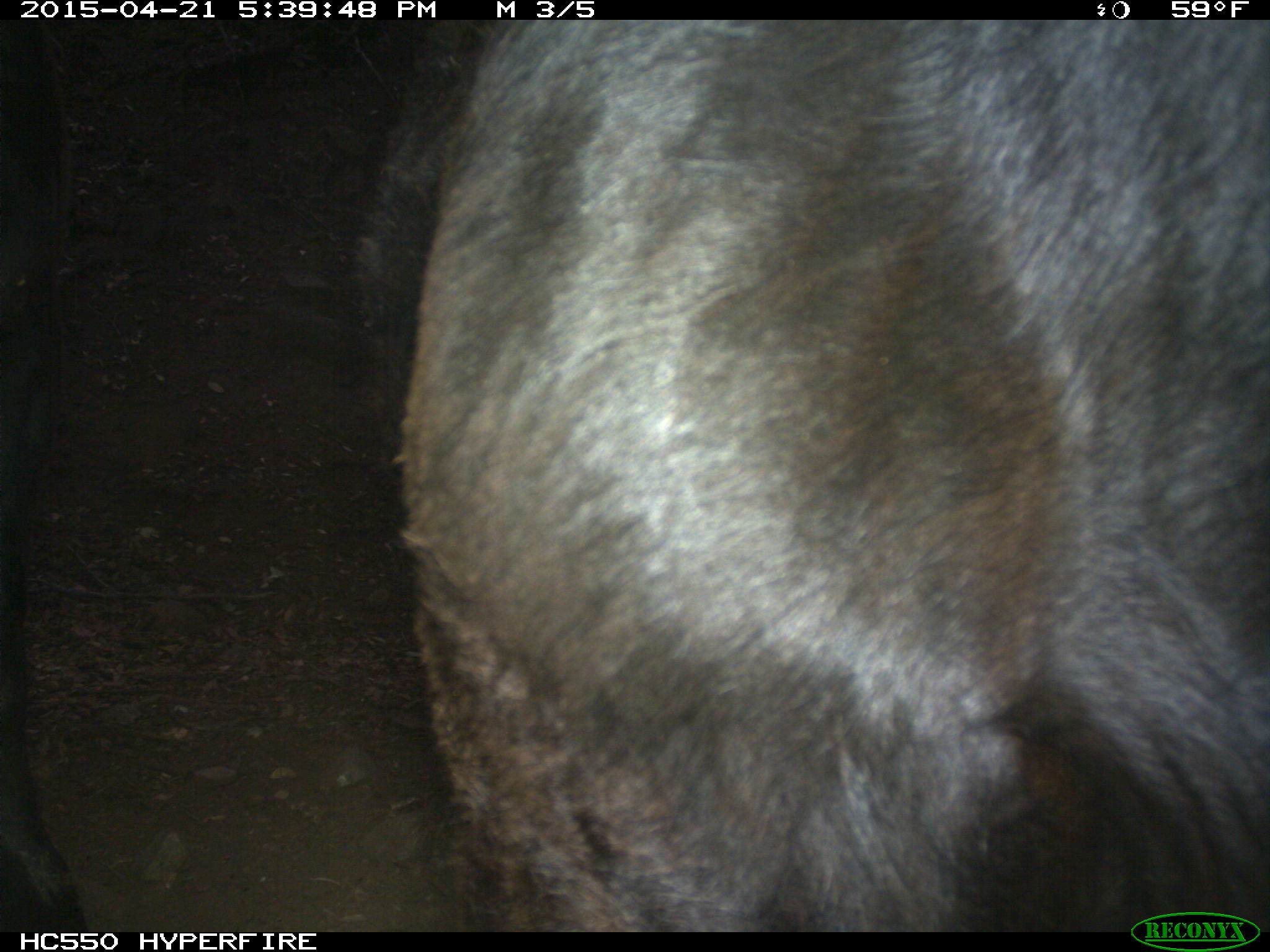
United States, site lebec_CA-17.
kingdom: Animalia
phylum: Chordata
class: Mammalia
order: Artiodactyla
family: Bovidae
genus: Bos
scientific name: Bos taurus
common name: domestic cow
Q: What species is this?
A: Bos taurus (domestic cow).